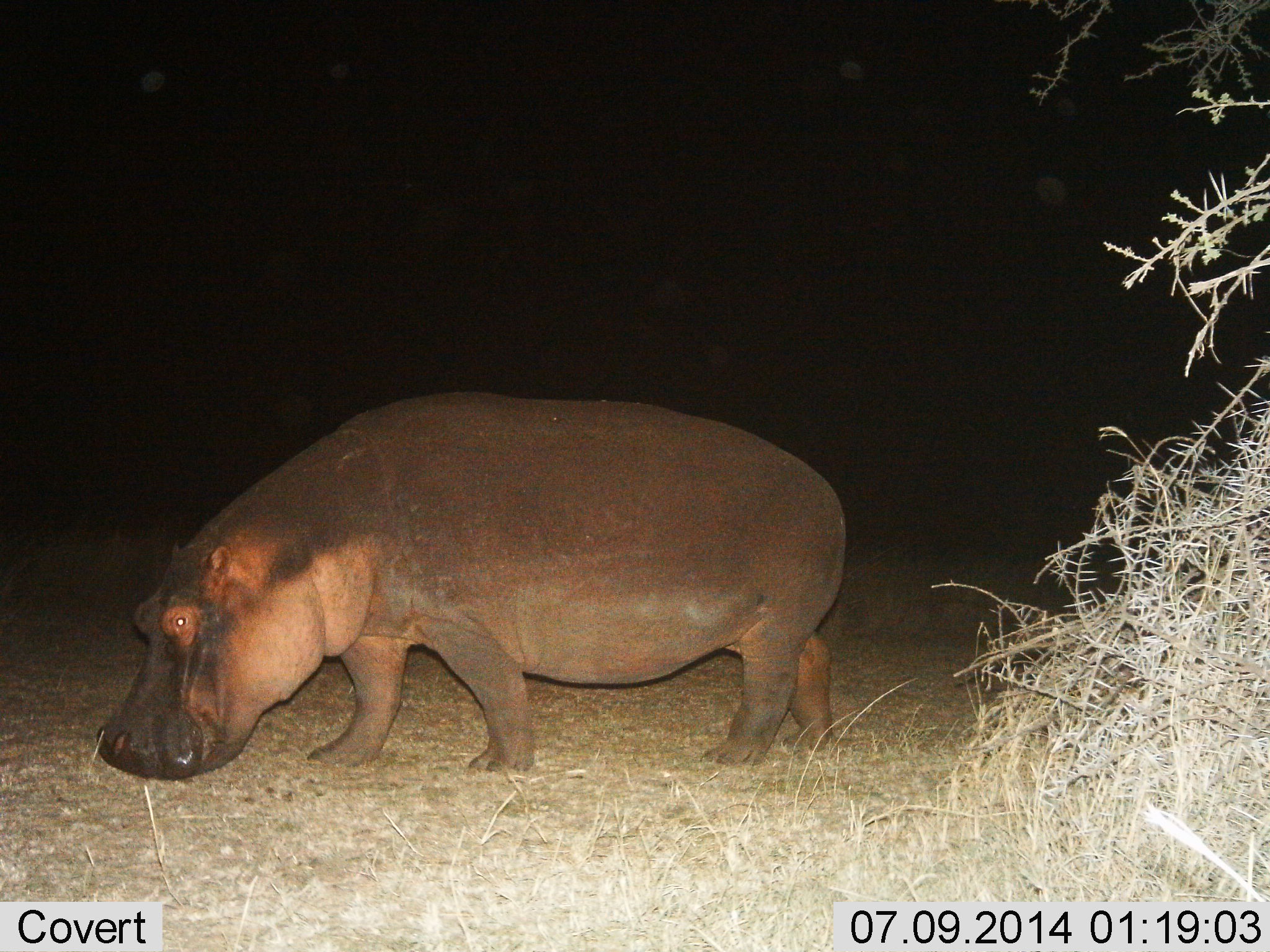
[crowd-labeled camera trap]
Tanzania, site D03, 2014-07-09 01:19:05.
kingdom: Animalia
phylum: Chordata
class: Mammalia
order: Artiodactyla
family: Hippopotamidae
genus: Hippopotamus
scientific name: Hippopotamus amphibius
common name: hippopotamus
Hippopotamus (Hippopotamus amphibius), count 1. Behavior (volunteer vote fractions): standing 30%, resting 0%, moving 60%, interacting 0%. Young present (vote fraction): 0%. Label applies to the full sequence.